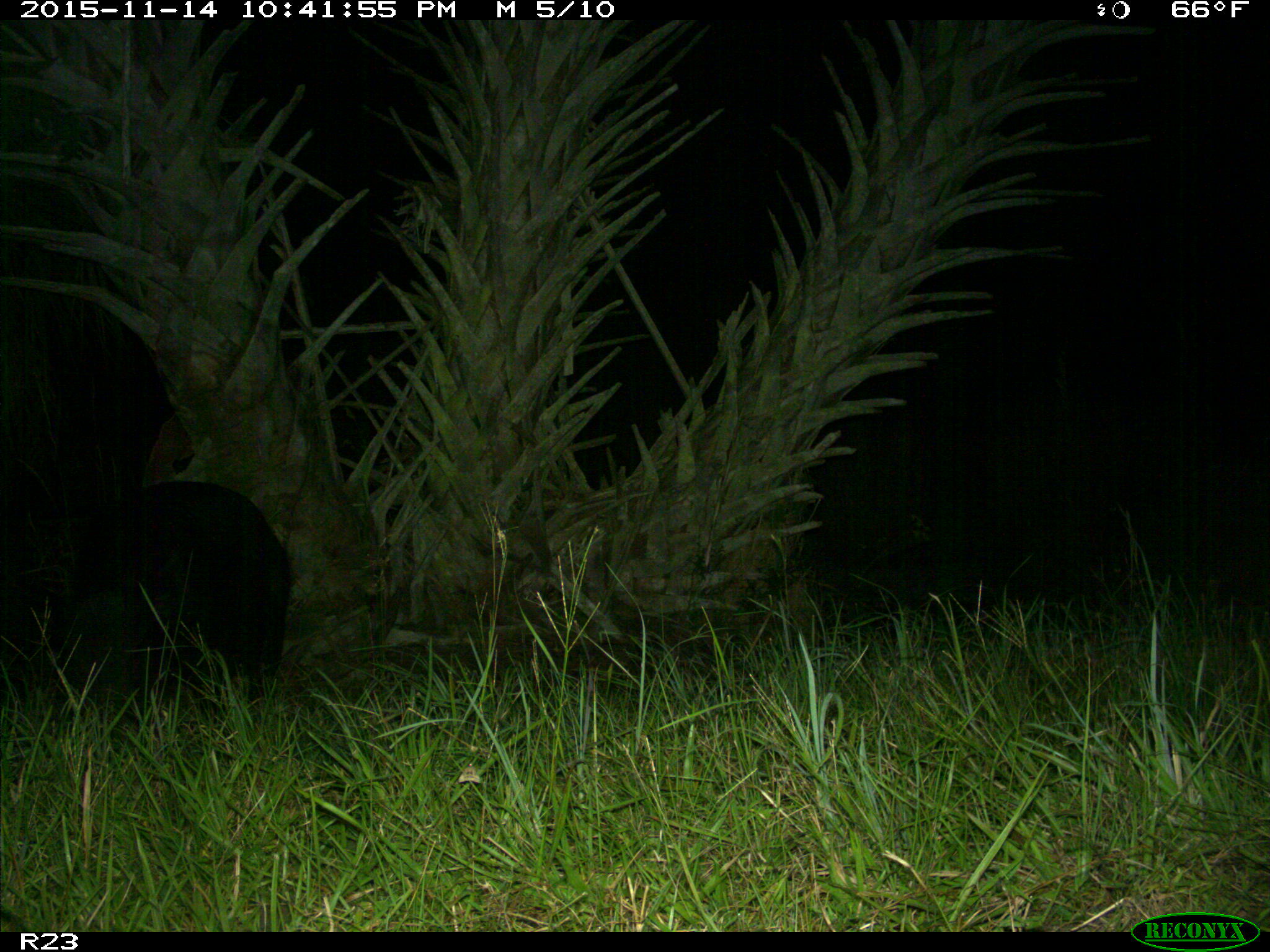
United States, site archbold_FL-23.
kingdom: Animalia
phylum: Chordata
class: Mammalia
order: Artiodactyla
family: Suidae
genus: Sus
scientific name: Sus scrofa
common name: wild boar